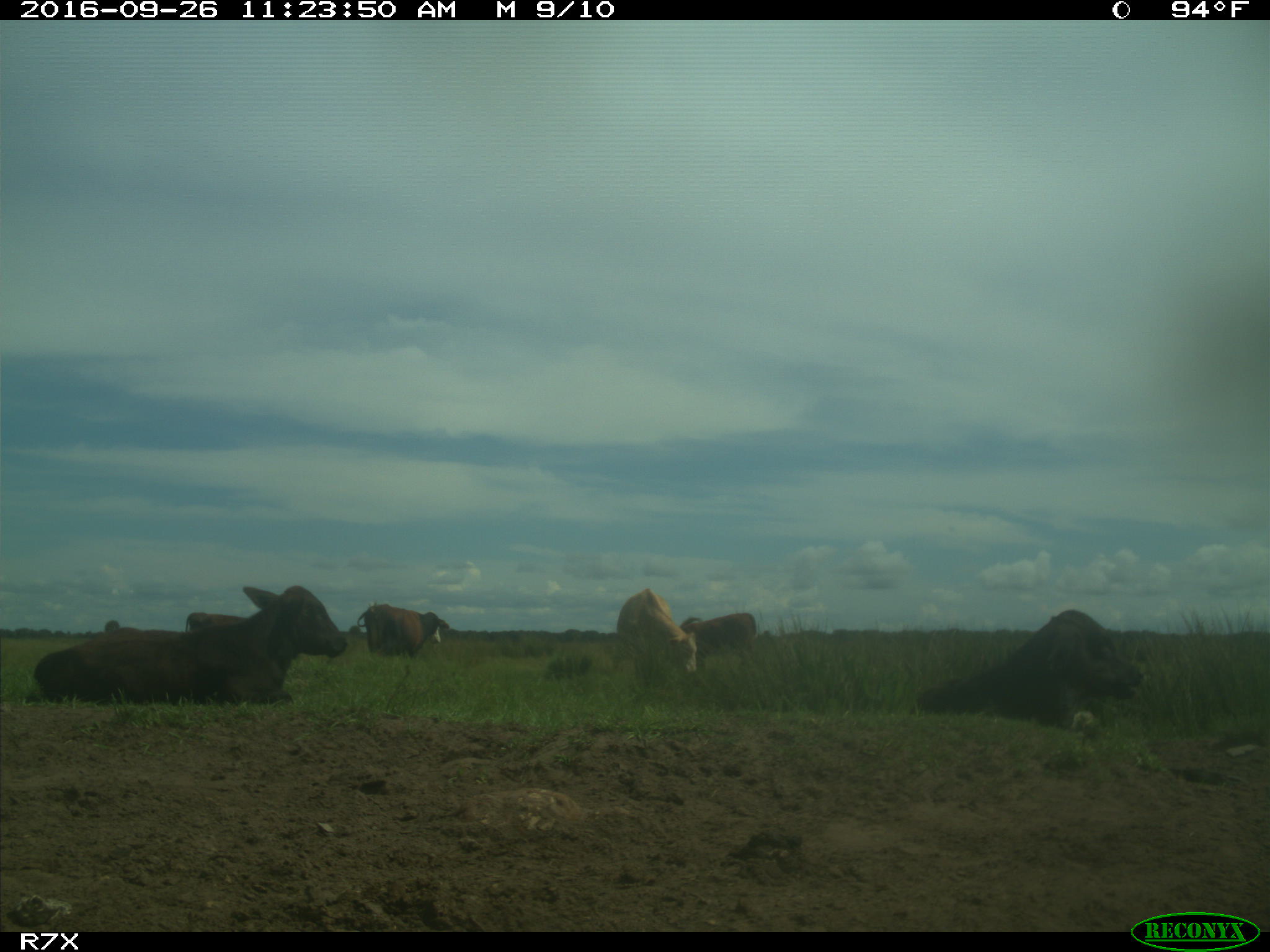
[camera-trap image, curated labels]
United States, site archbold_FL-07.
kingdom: Animalia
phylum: Chordata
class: Mammalia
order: Artiodactyla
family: Bovidae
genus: Bos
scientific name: Bos taurus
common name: domestic cow